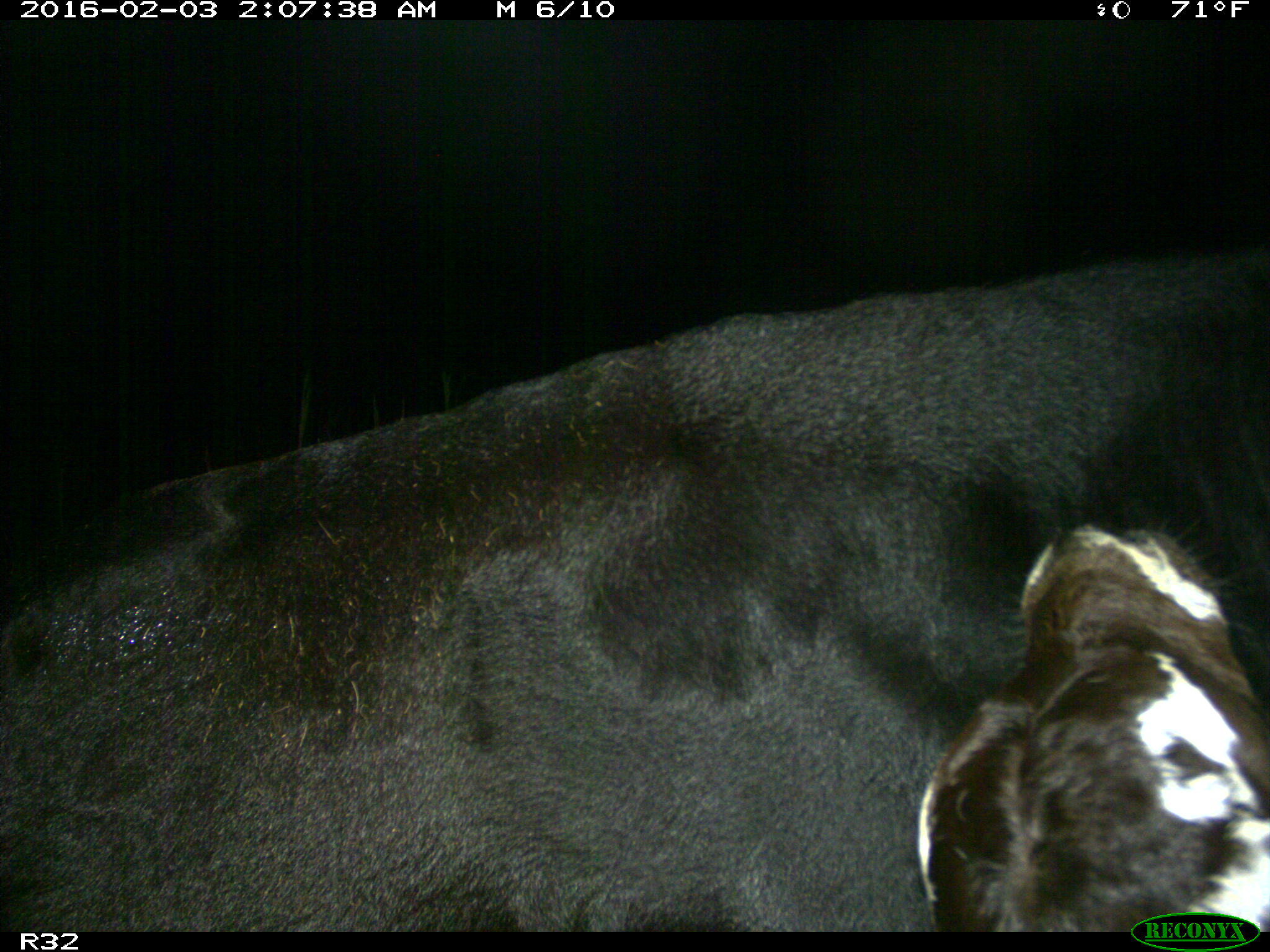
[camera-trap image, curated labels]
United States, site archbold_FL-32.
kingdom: Animalia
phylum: Chordata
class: Mammalia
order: Artiodactyla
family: Bovidae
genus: Bos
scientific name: Bos taurus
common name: domestic cow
Bos taurus (domestic cow).